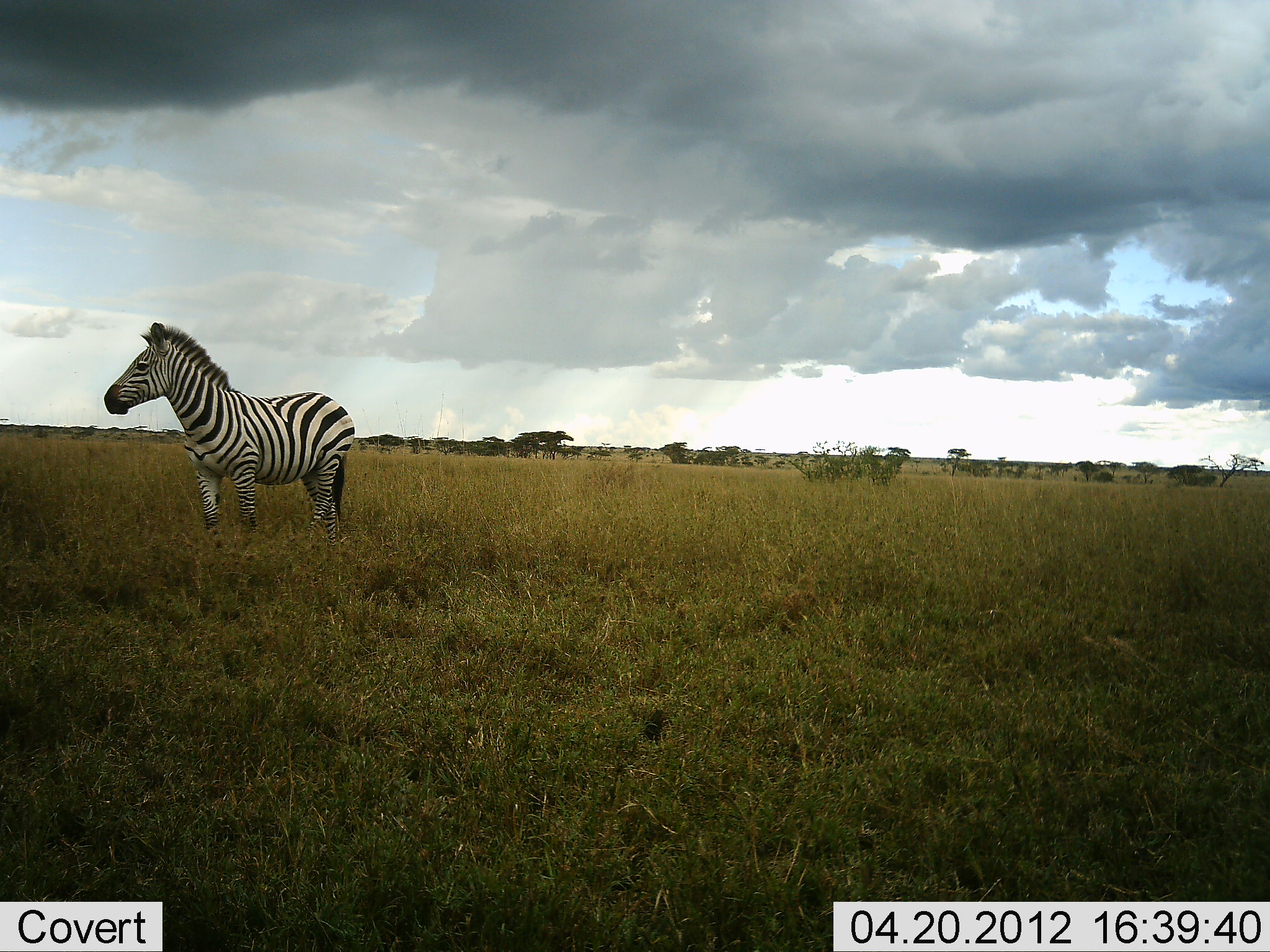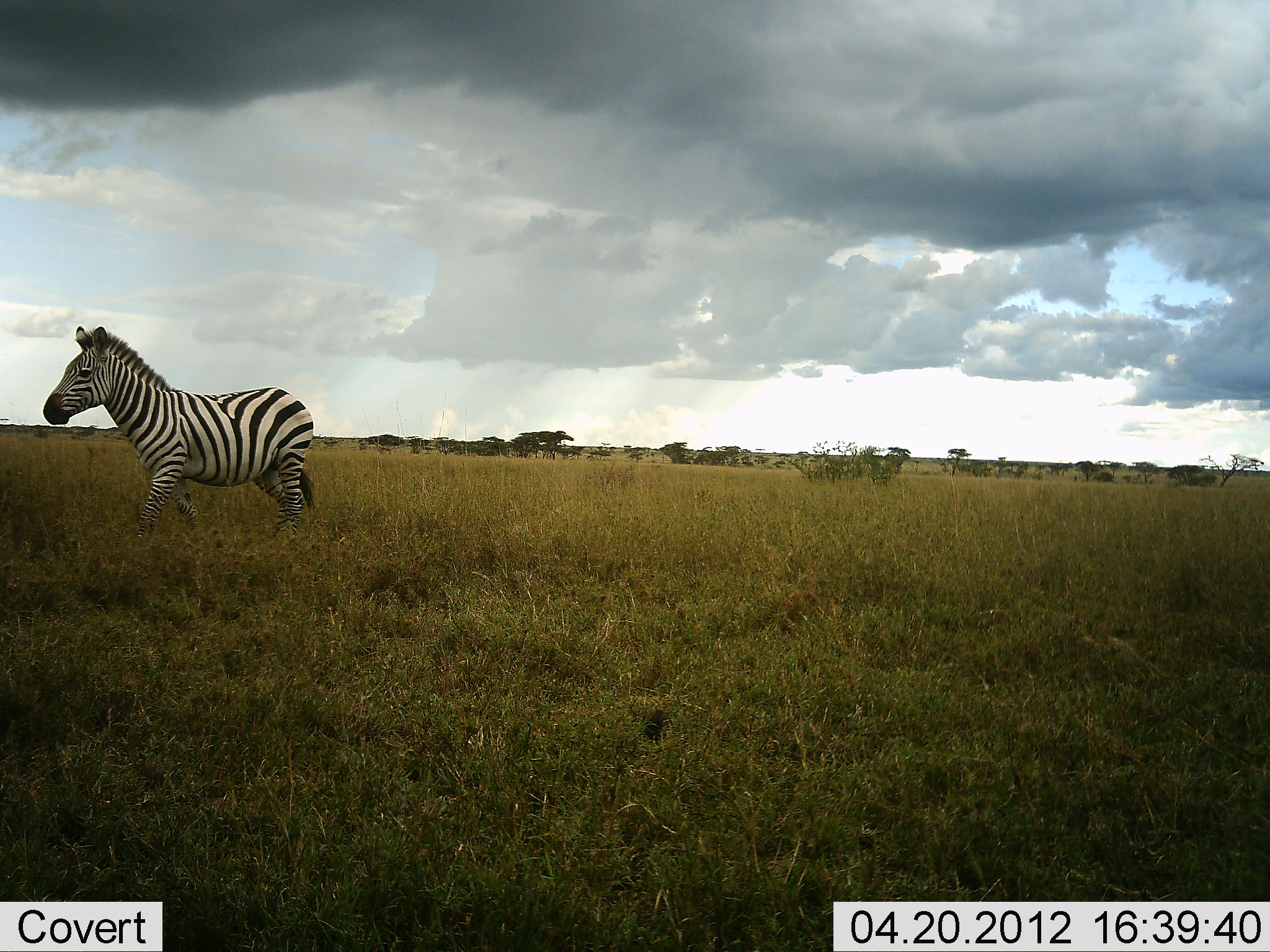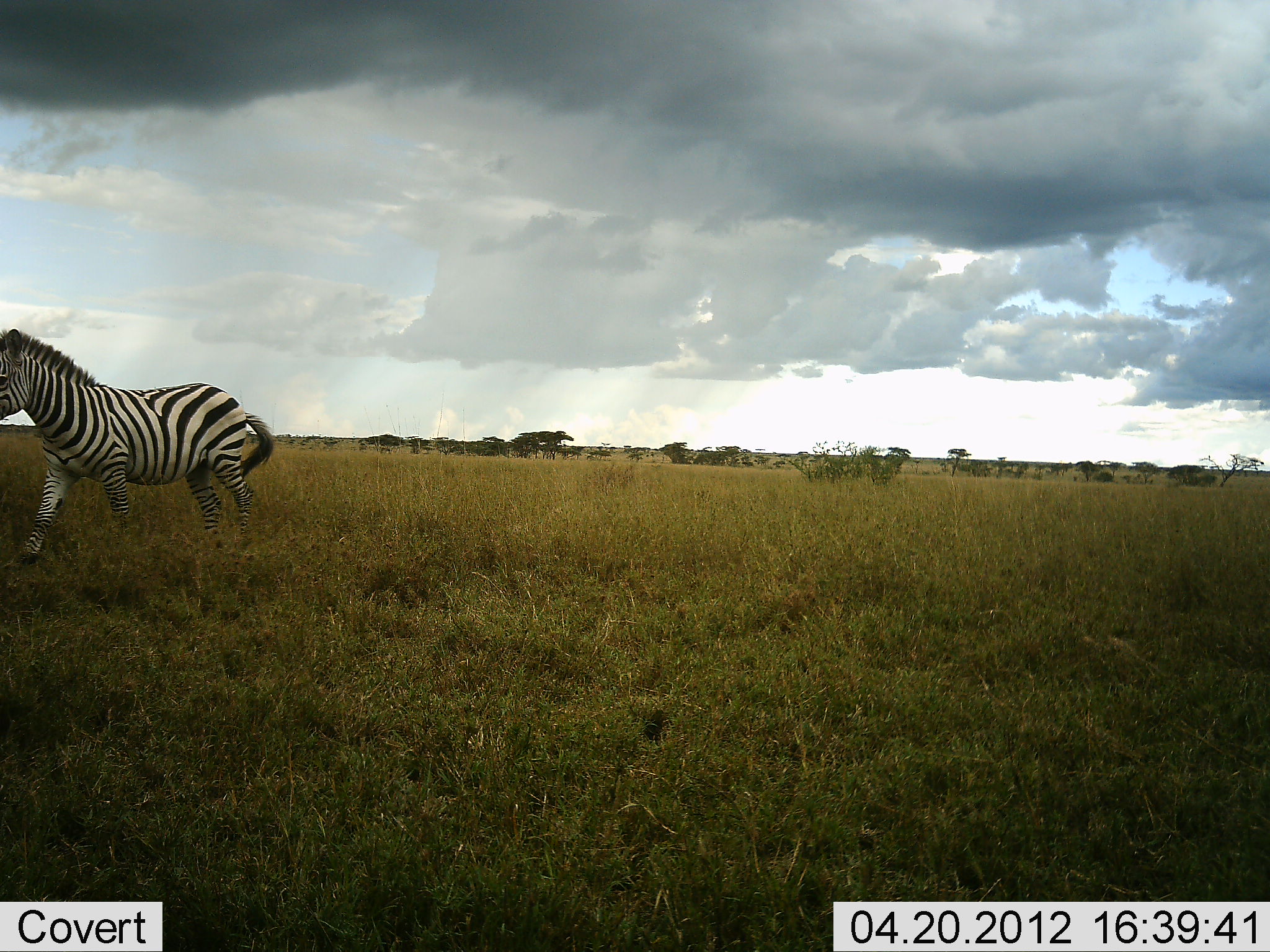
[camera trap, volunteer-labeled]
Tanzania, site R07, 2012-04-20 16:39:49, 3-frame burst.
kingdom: Animalia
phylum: Chordata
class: Mammalia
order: Perissodactyla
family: Equidae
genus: Equus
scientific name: Equus quagga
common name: plains zebra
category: zebra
Zebra (plains zebra) (Equus quagga), count 1. Behavior (volunteer vote fractions): standing 0%, resting 0%, moving 100%, interacting 0%. Young present (vote fraction): 0%. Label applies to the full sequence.